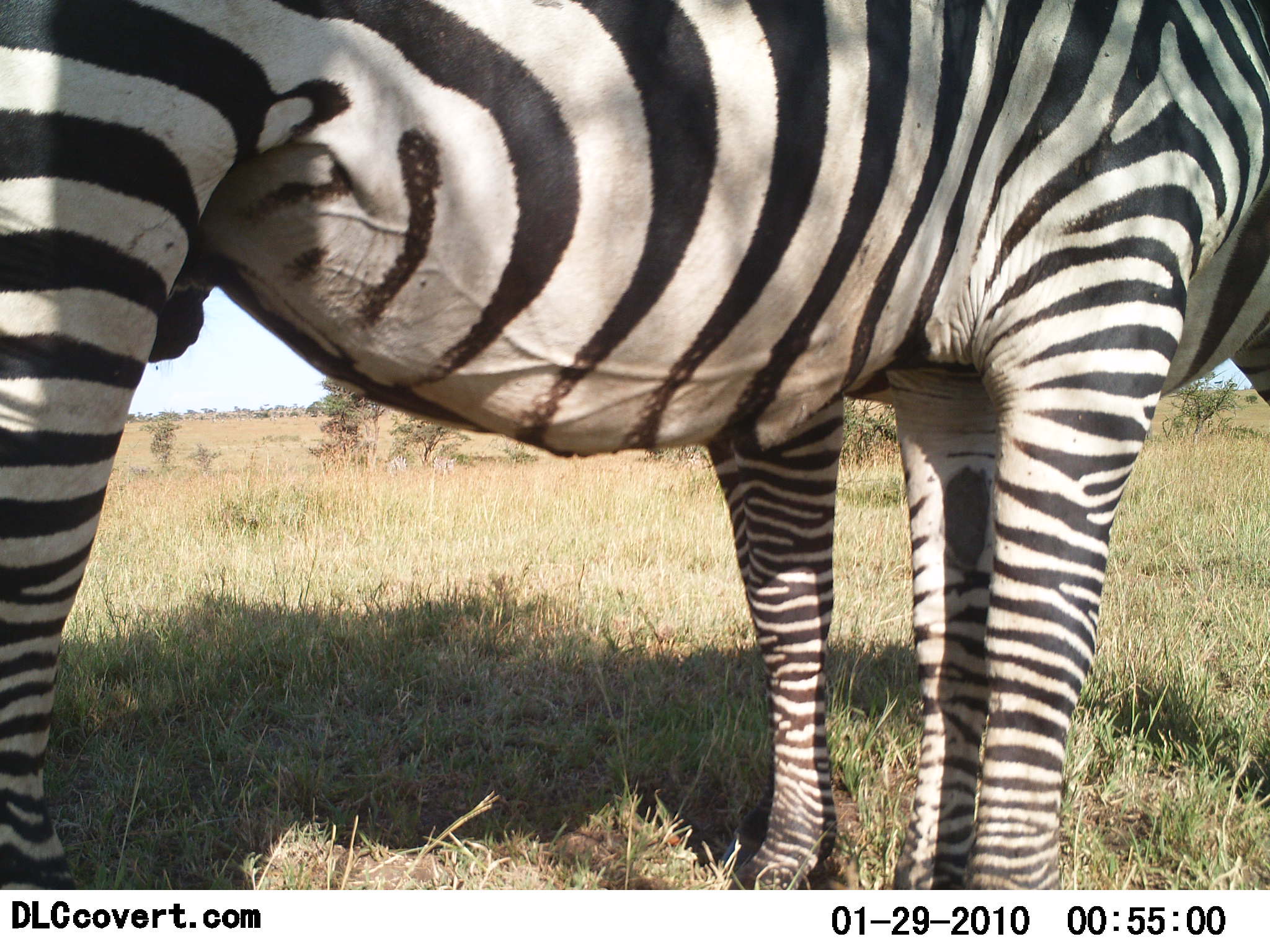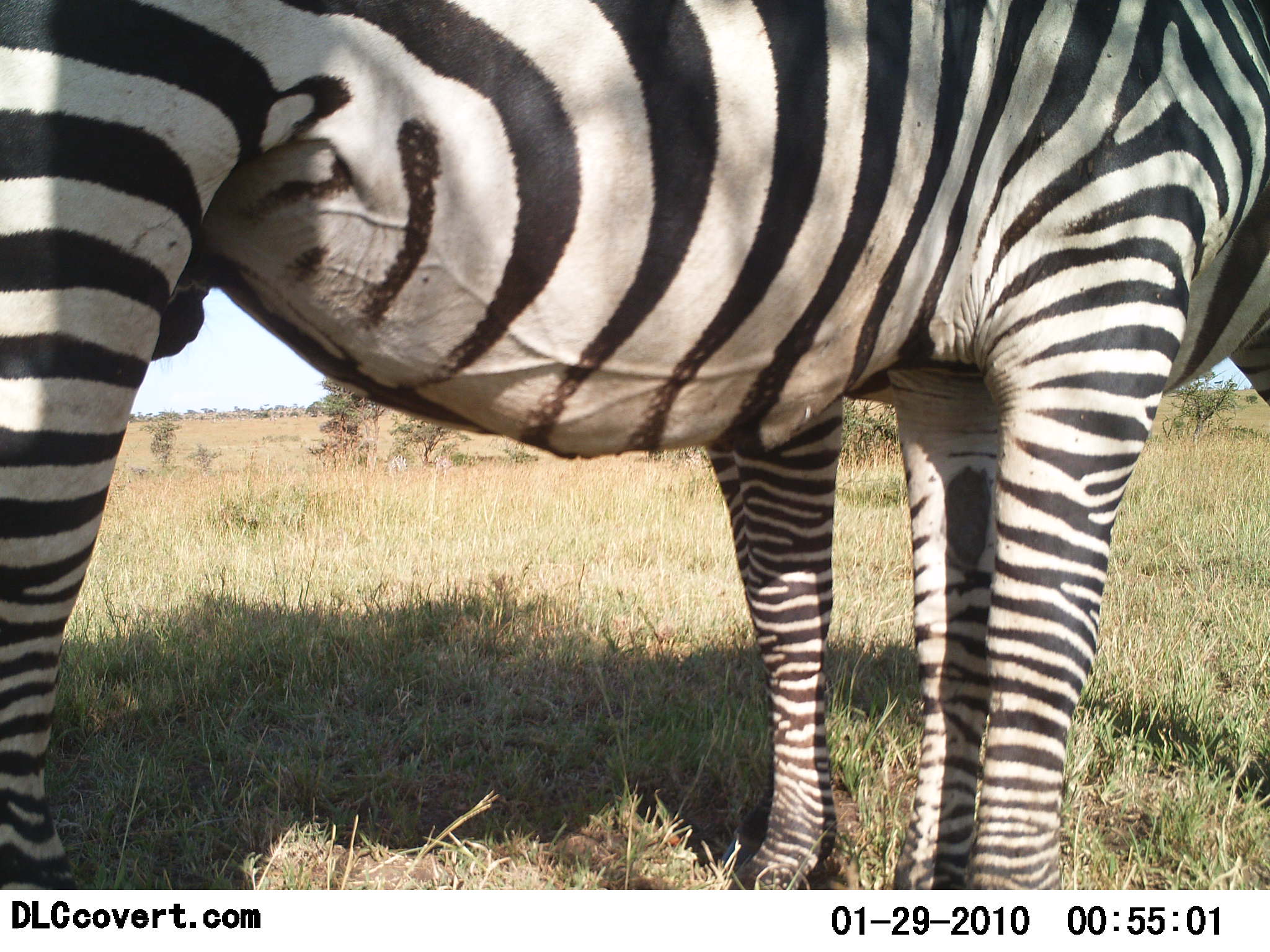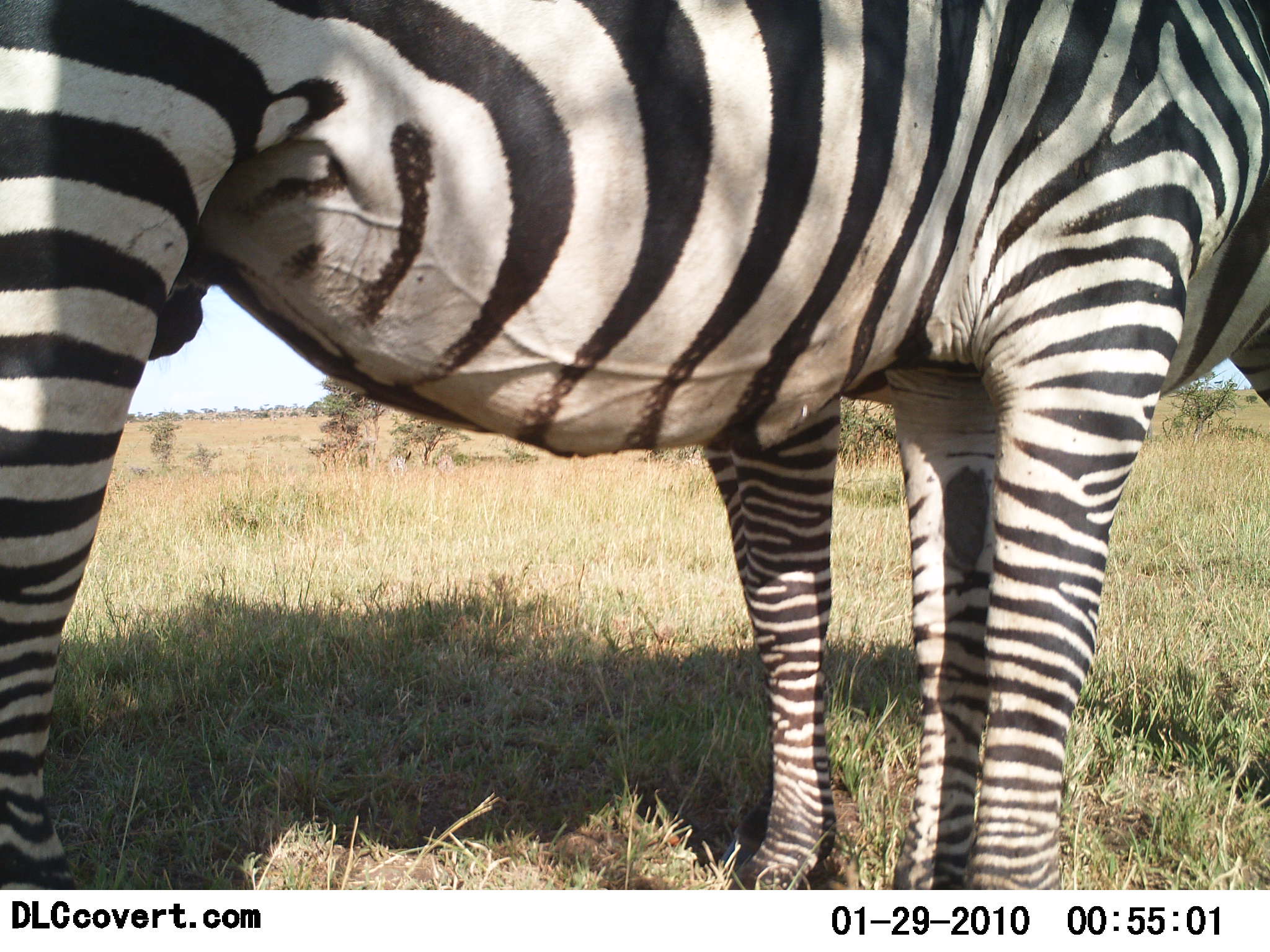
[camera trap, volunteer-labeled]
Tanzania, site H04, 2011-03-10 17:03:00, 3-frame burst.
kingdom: Animalia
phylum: Chordata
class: Mammalia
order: Perissodactyla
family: Equidae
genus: Equus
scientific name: Equus quagga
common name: plains zebra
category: zebra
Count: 2.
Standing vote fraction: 100%.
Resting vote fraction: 14%.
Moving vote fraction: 0%.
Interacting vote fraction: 21%.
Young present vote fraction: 0%.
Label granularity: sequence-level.